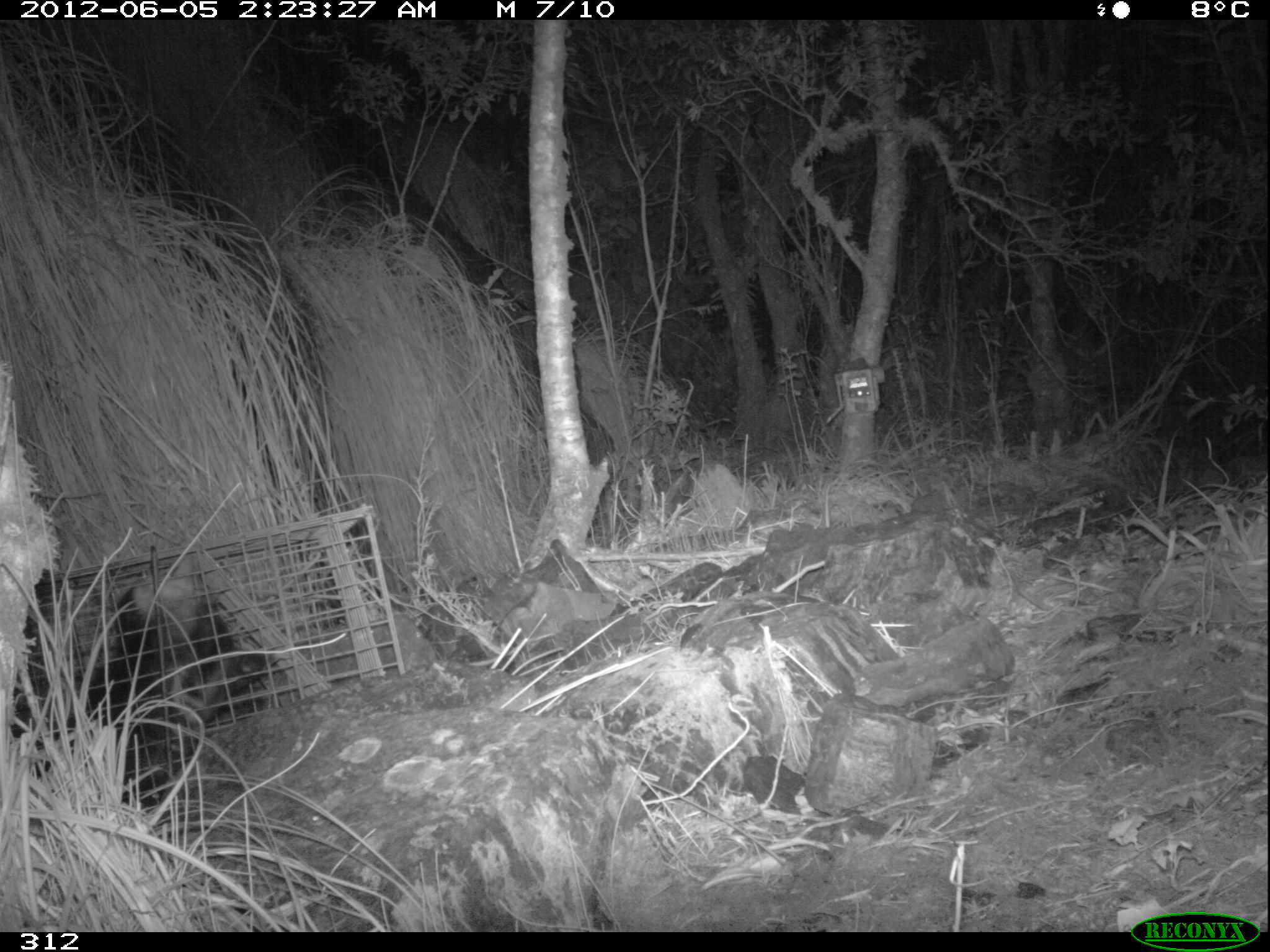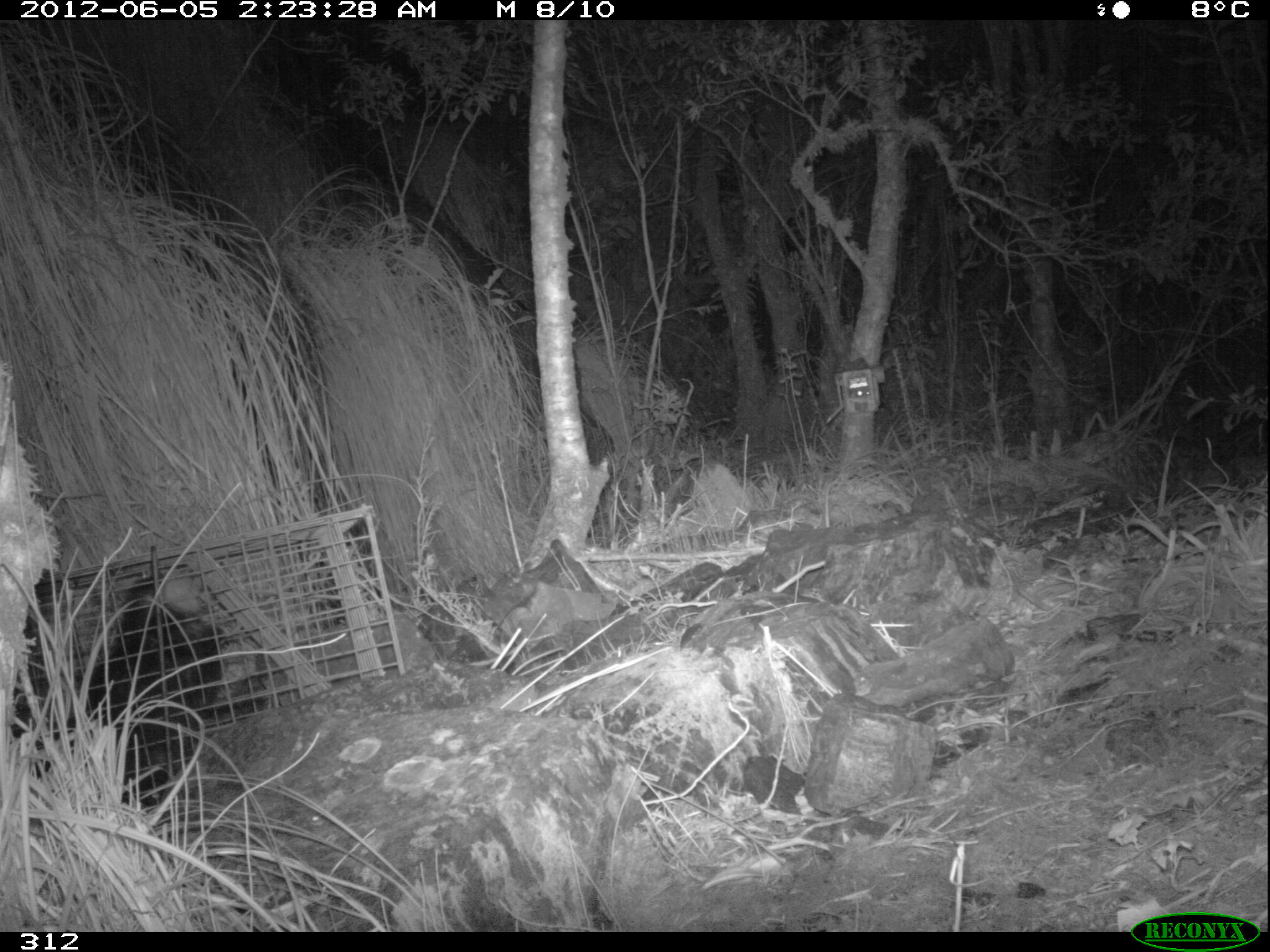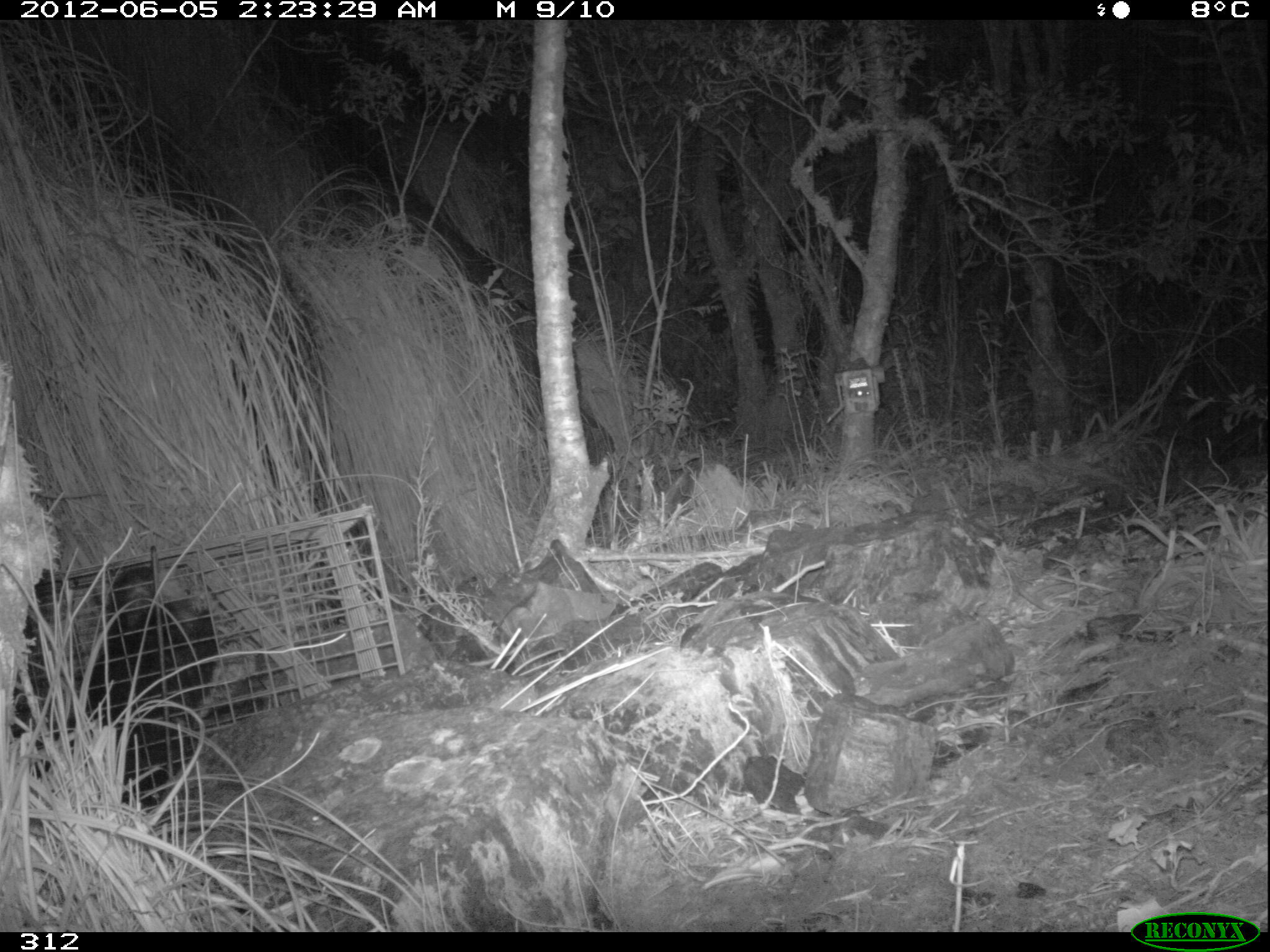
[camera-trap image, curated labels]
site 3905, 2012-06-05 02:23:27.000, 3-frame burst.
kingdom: Animalia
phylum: Chordata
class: Mammalia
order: Didelphimorphia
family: Didelphidae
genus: Didelphis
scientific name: Didelphis pernigra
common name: andean white-eared opossum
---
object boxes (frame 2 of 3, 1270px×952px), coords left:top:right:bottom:
didelphis pernigra: 17:565:225:810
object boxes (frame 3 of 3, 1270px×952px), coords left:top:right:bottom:
didelphis pernigra: 10:544:225:811